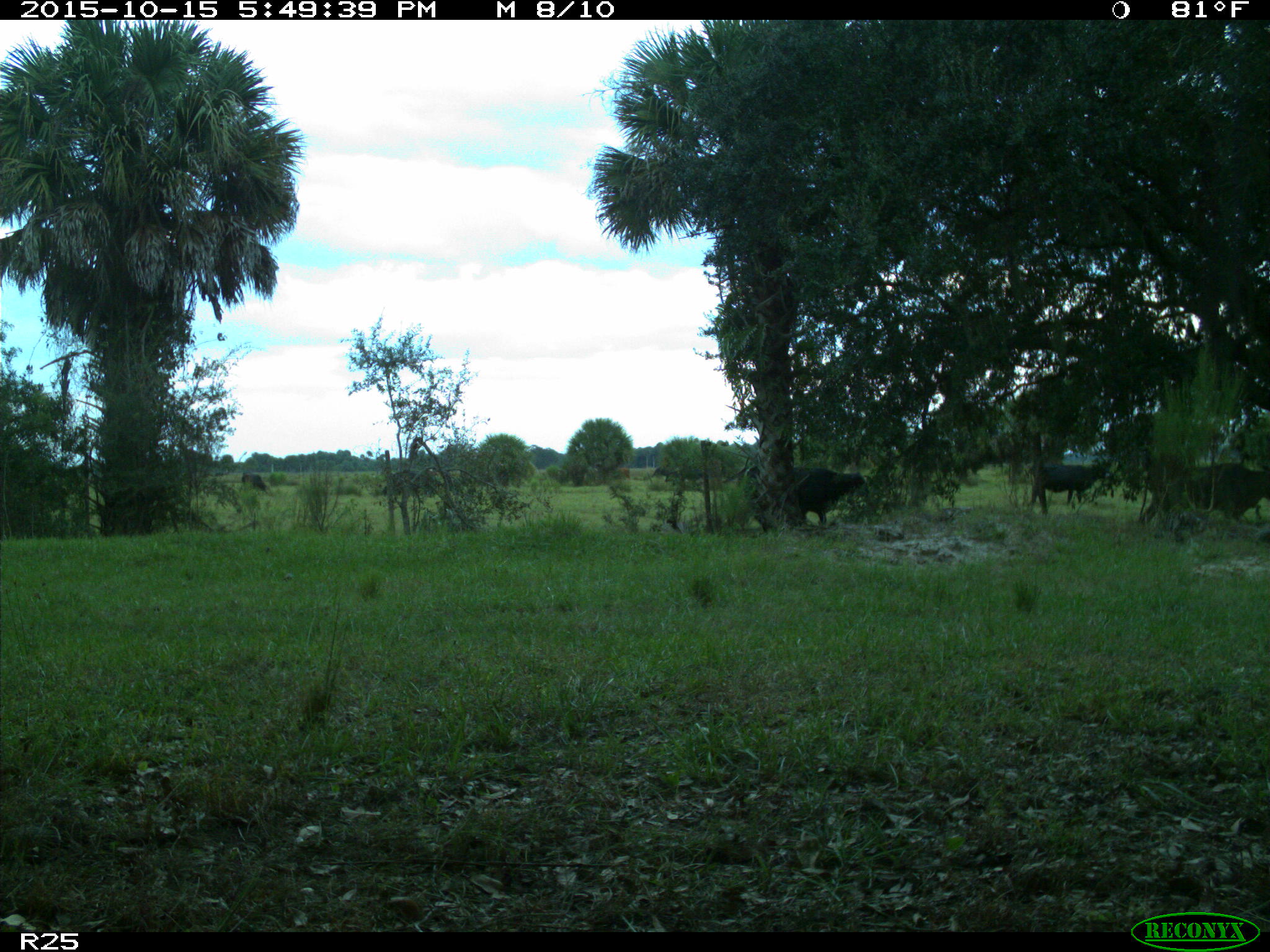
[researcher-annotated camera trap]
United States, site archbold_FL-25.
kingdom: Animalia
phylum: Chordata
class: Mammalia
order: Artiodactyla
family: Bovidae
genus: Bos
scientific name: Bos taurus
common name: domestic cow